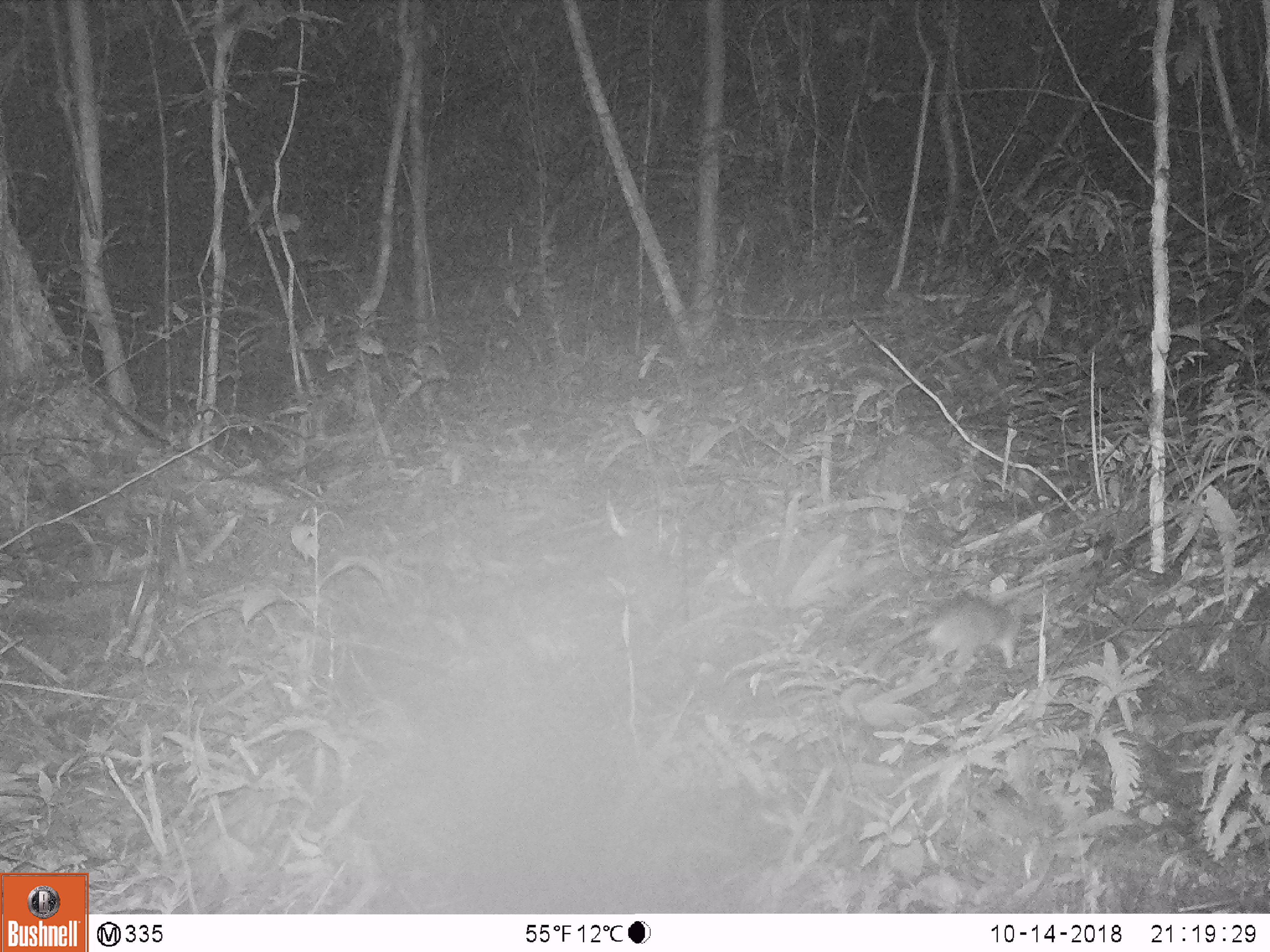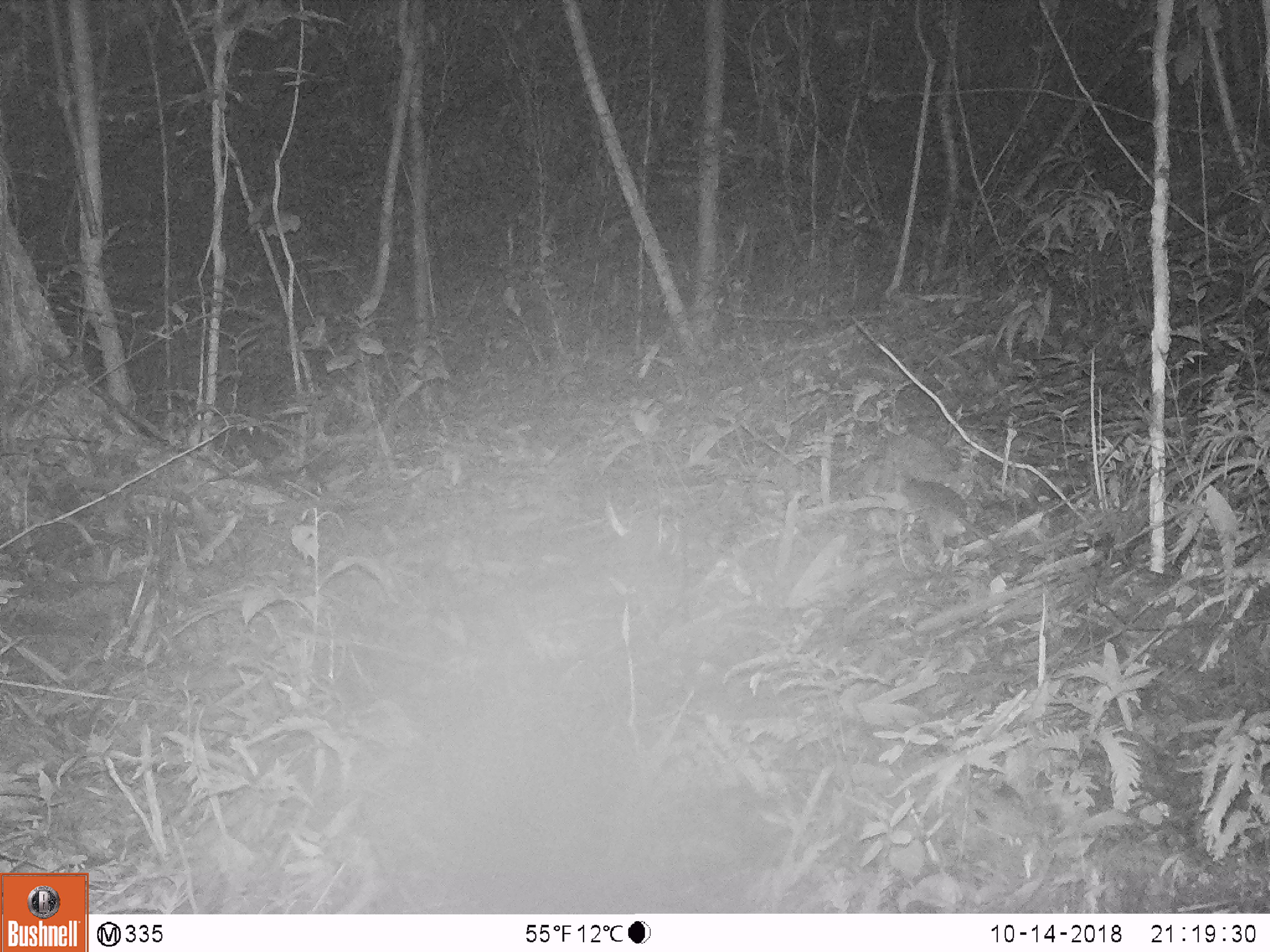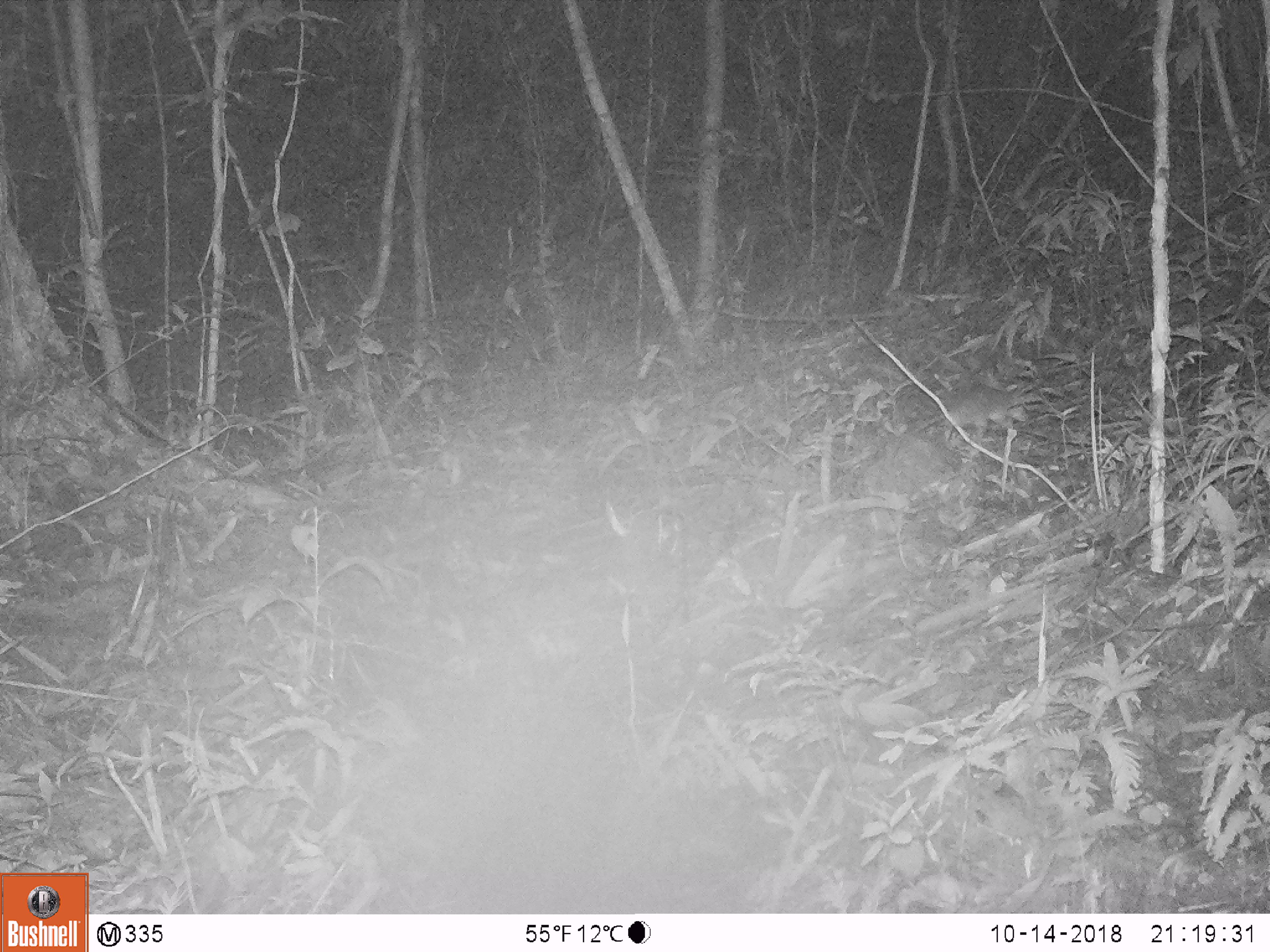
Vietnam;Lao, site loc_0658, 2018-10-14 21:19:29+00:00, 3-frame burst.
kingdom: Animalia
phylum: Chordata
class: Mammalia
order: Rodentia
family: Muridae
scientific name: Muridae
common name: old-world mice and rats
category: unidentified murid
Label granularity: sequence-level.